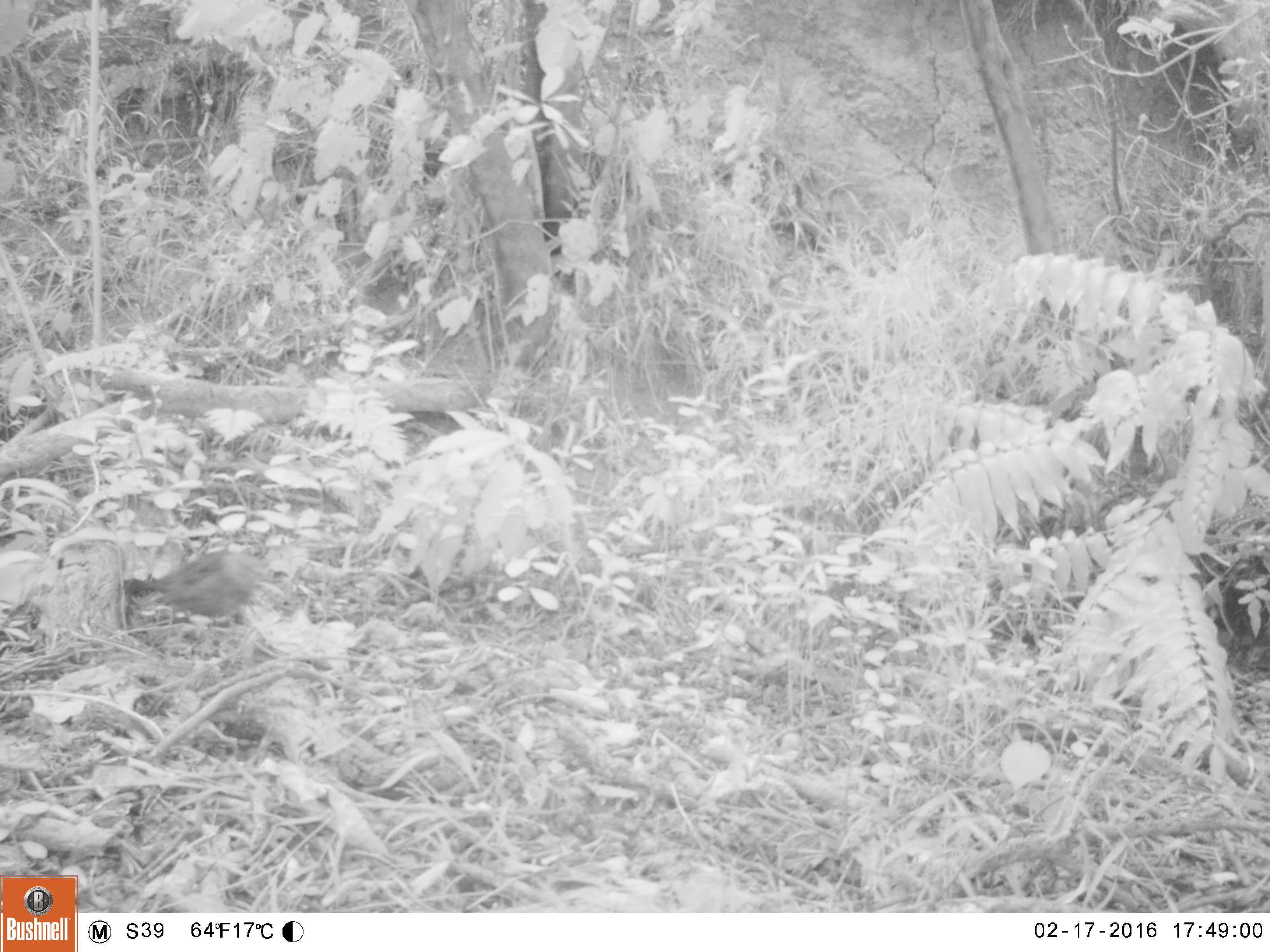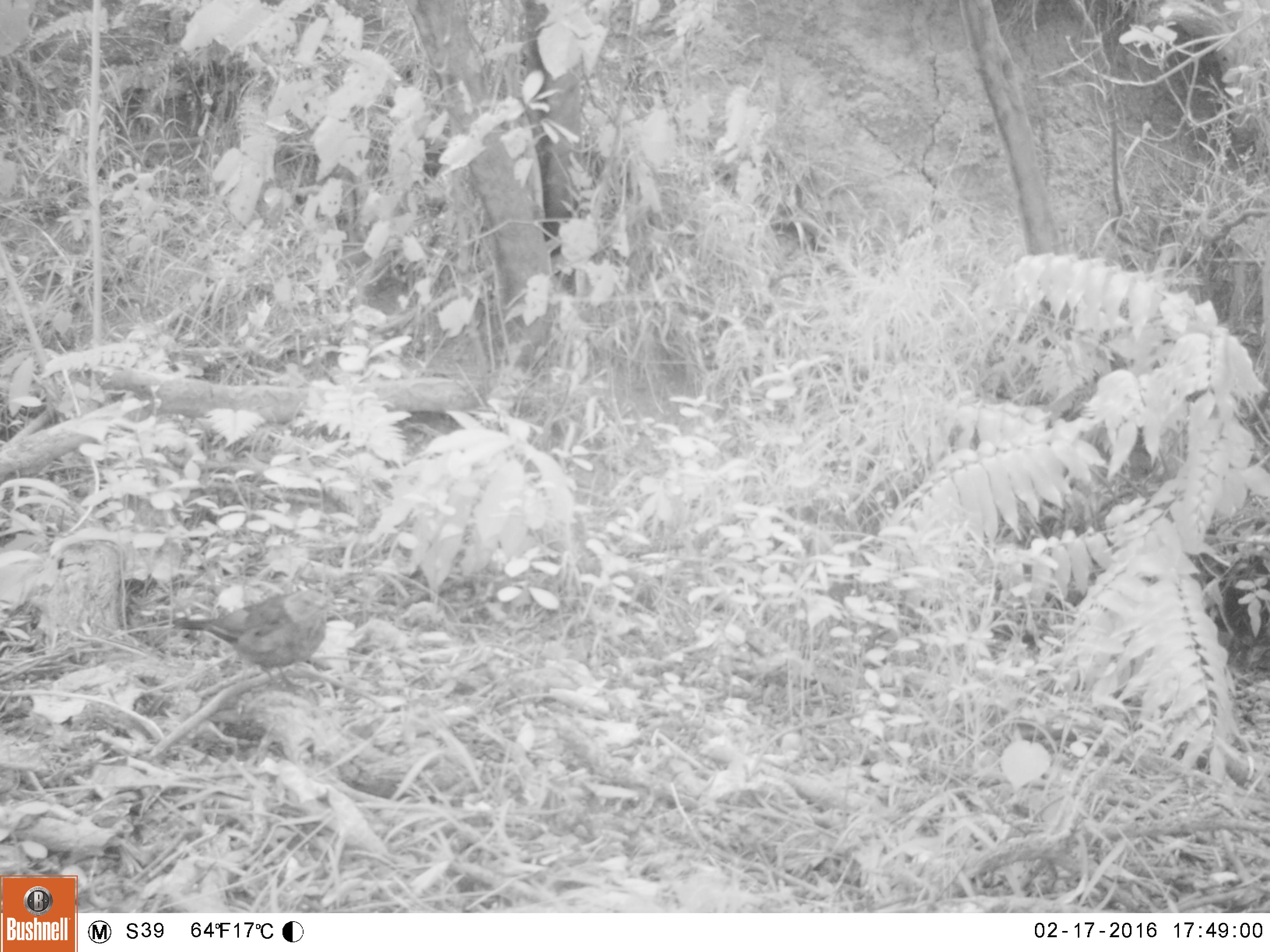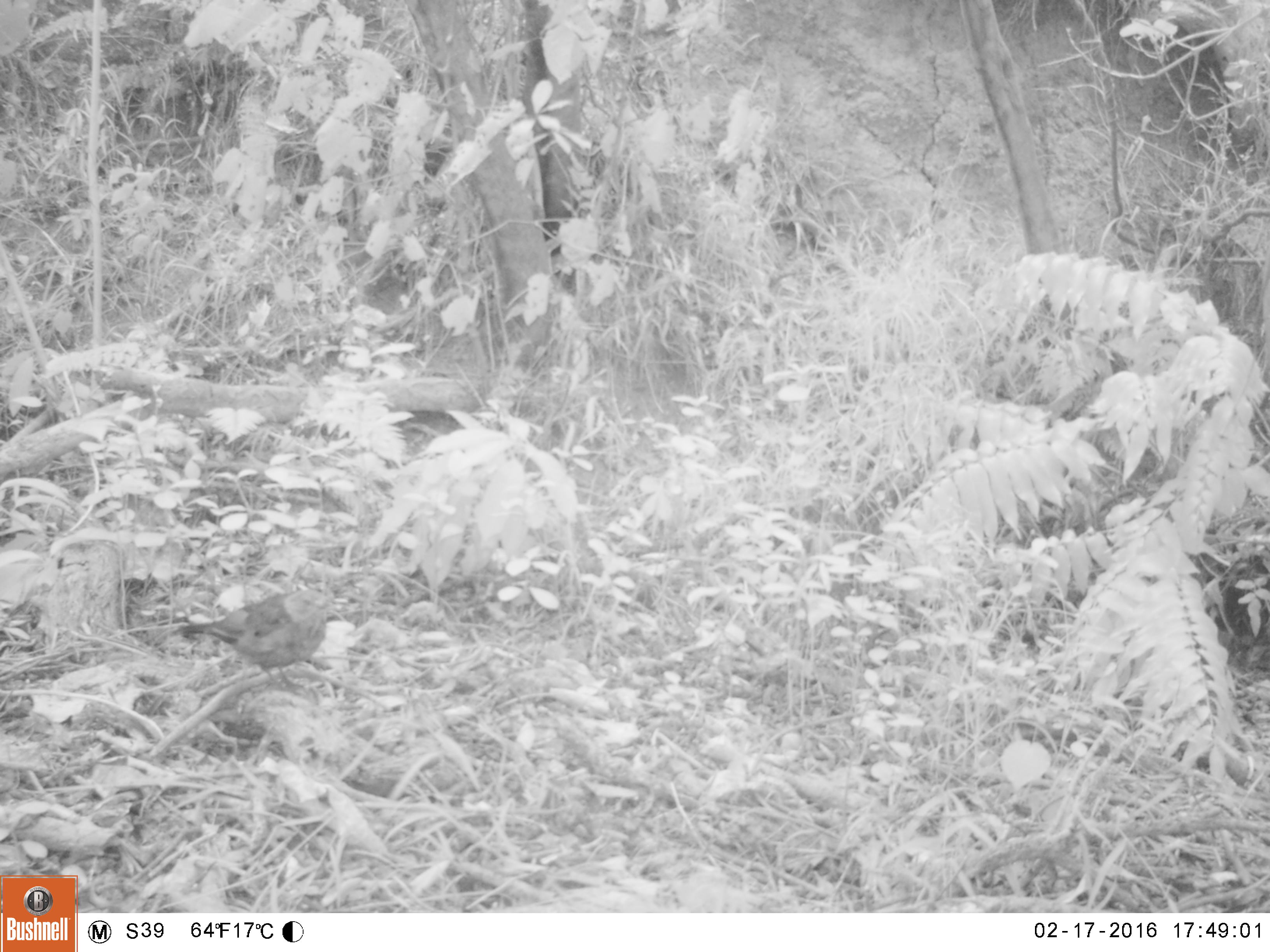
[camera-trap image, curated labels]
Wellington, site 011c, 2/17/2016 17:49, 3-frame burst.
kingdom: Animalia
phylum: Chordata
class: Aves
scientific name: Aves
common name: bird